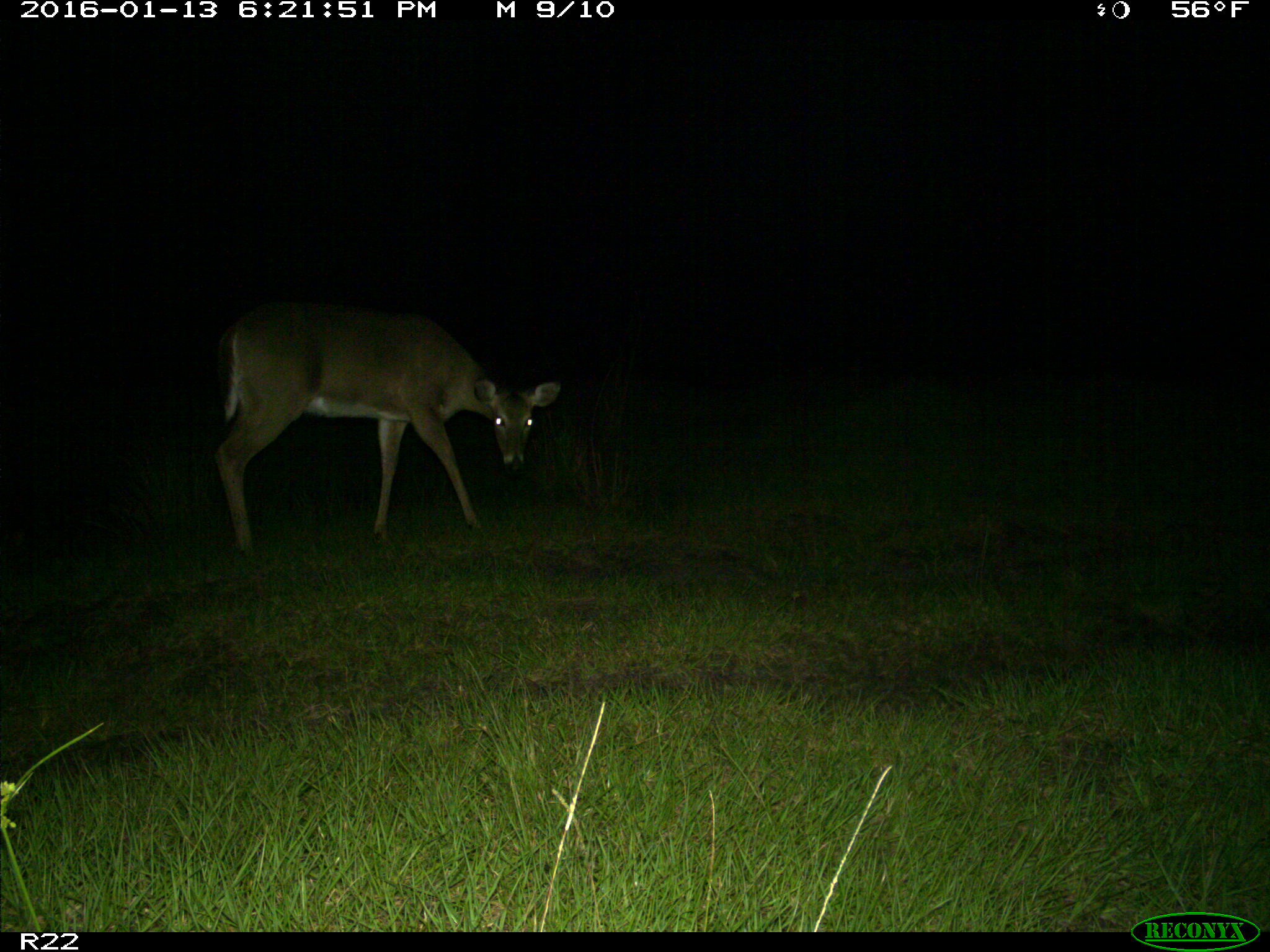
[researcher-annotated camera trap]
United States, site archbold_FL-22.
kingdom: Animalia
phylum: Chordata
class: Mammalia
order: Artiodactyla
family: Cervidae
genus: Odocoileus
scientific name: Odocoileus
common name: deer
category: unidentified deer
Unidentified deer (deer) (Odocoileus).